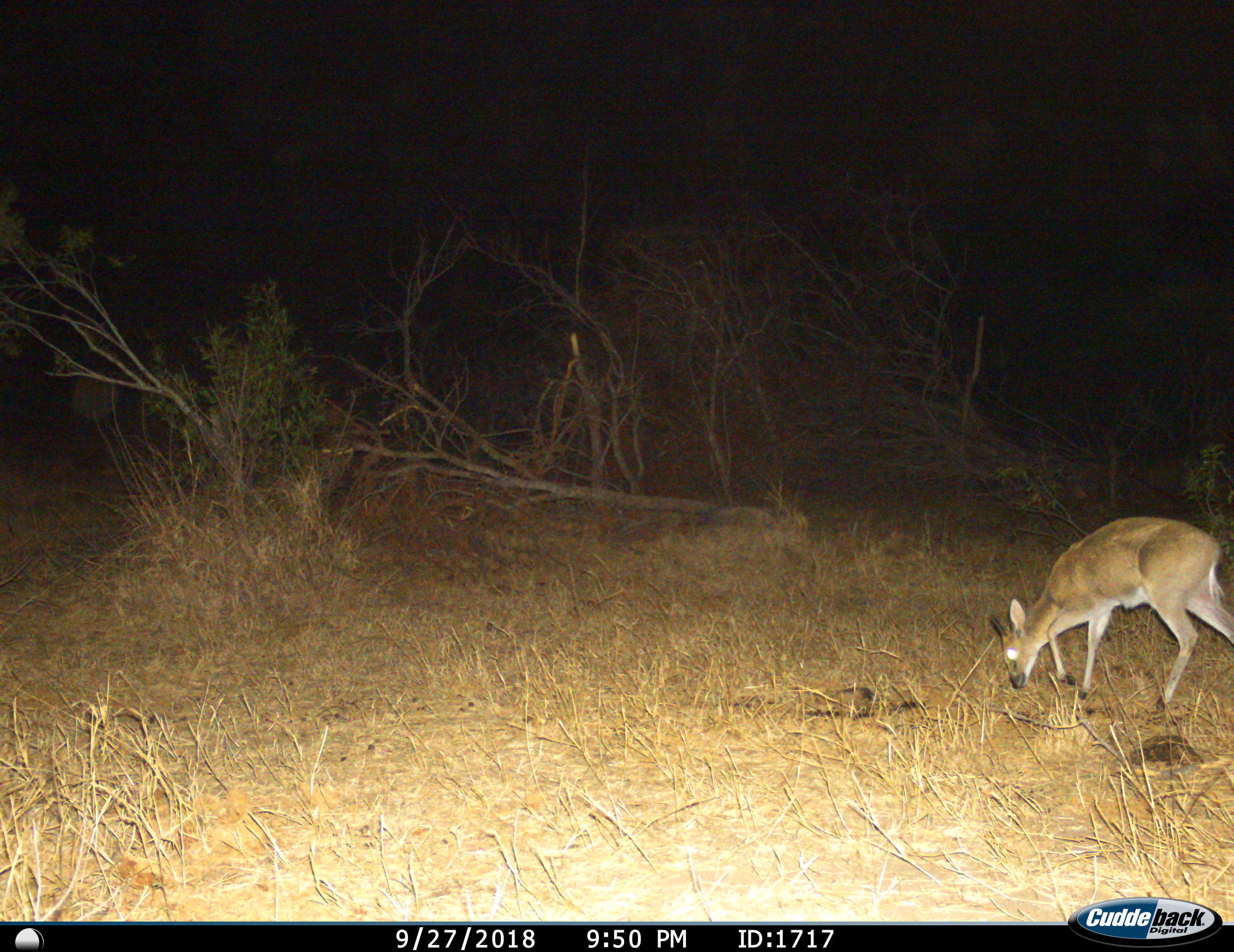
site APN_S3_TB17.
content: unidentified animal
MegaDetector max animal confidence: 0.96